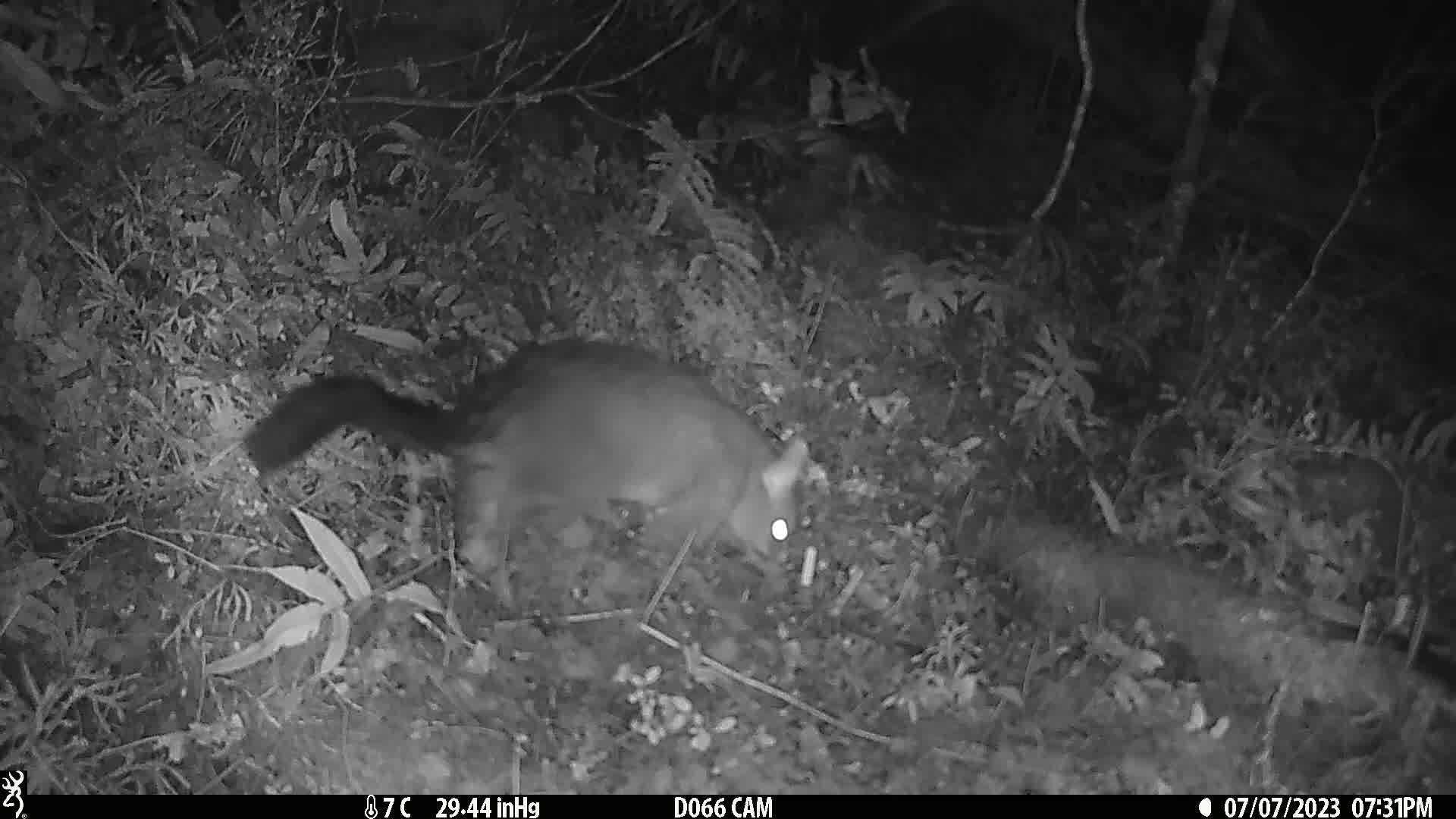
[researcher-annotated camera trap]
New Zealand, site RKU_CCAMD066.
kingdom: Animalia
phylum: Chordata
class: Mammalia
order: Diprotodontia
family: Phalangeridae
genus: Trichosurus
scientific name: Trichosurus vulpecula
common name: common brushtail possum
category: possum